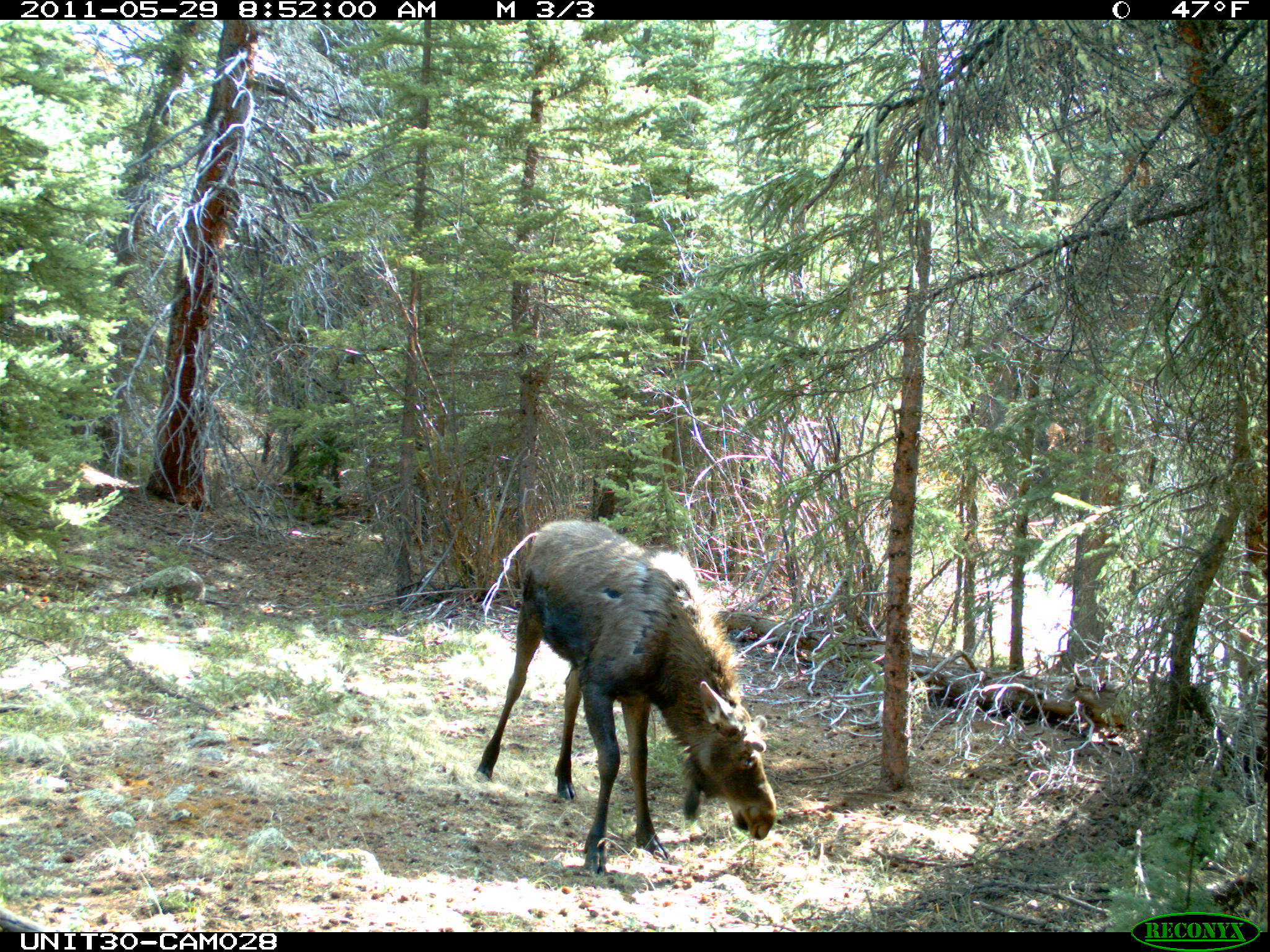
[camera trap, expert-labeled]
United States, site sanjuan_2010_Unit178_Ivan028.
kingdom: Animalia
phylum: Chordata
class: Mammalia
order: Artiodactyla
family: Cervidae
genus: Alces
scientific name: Alces alces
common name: moose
Alces alces (moose).